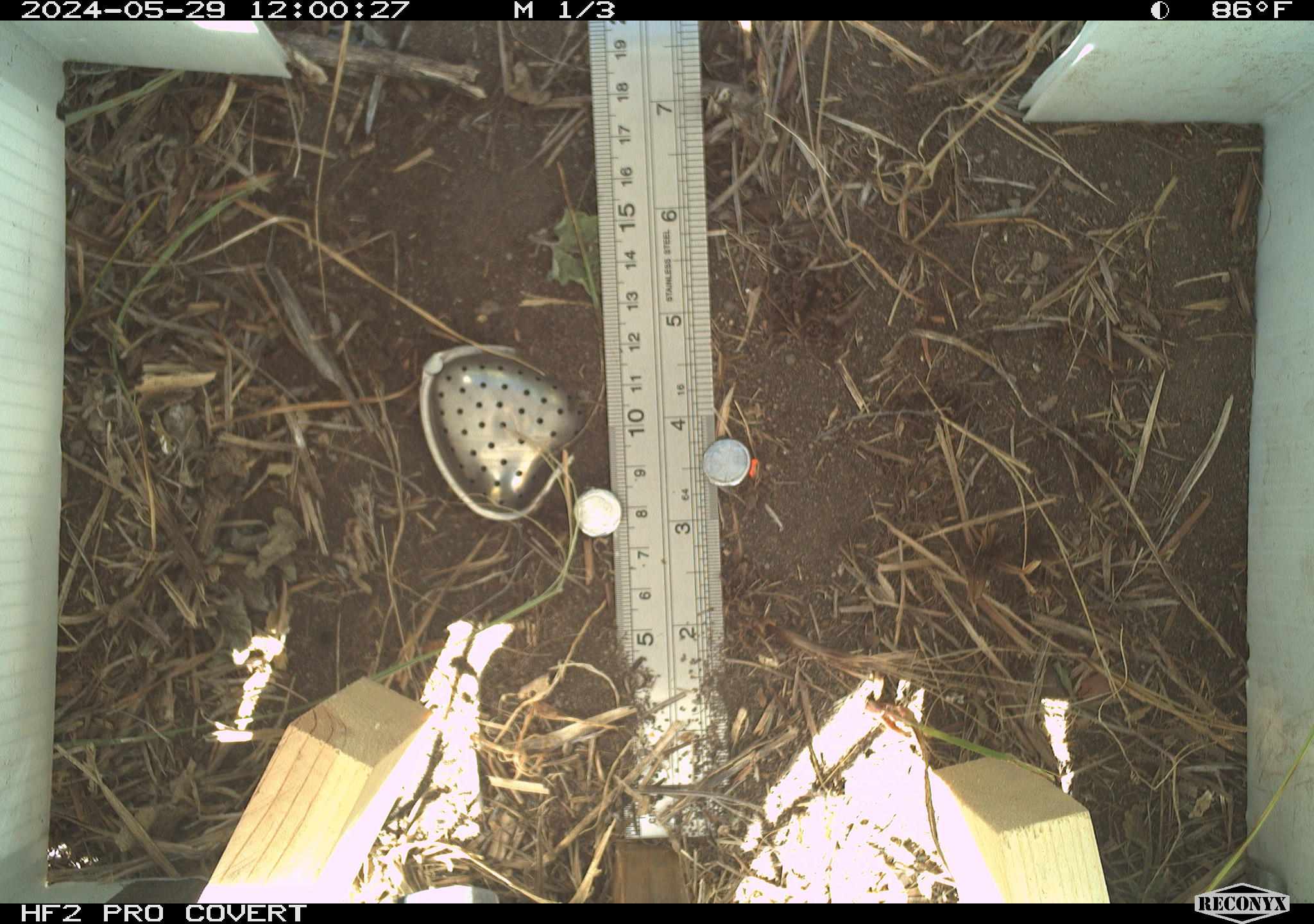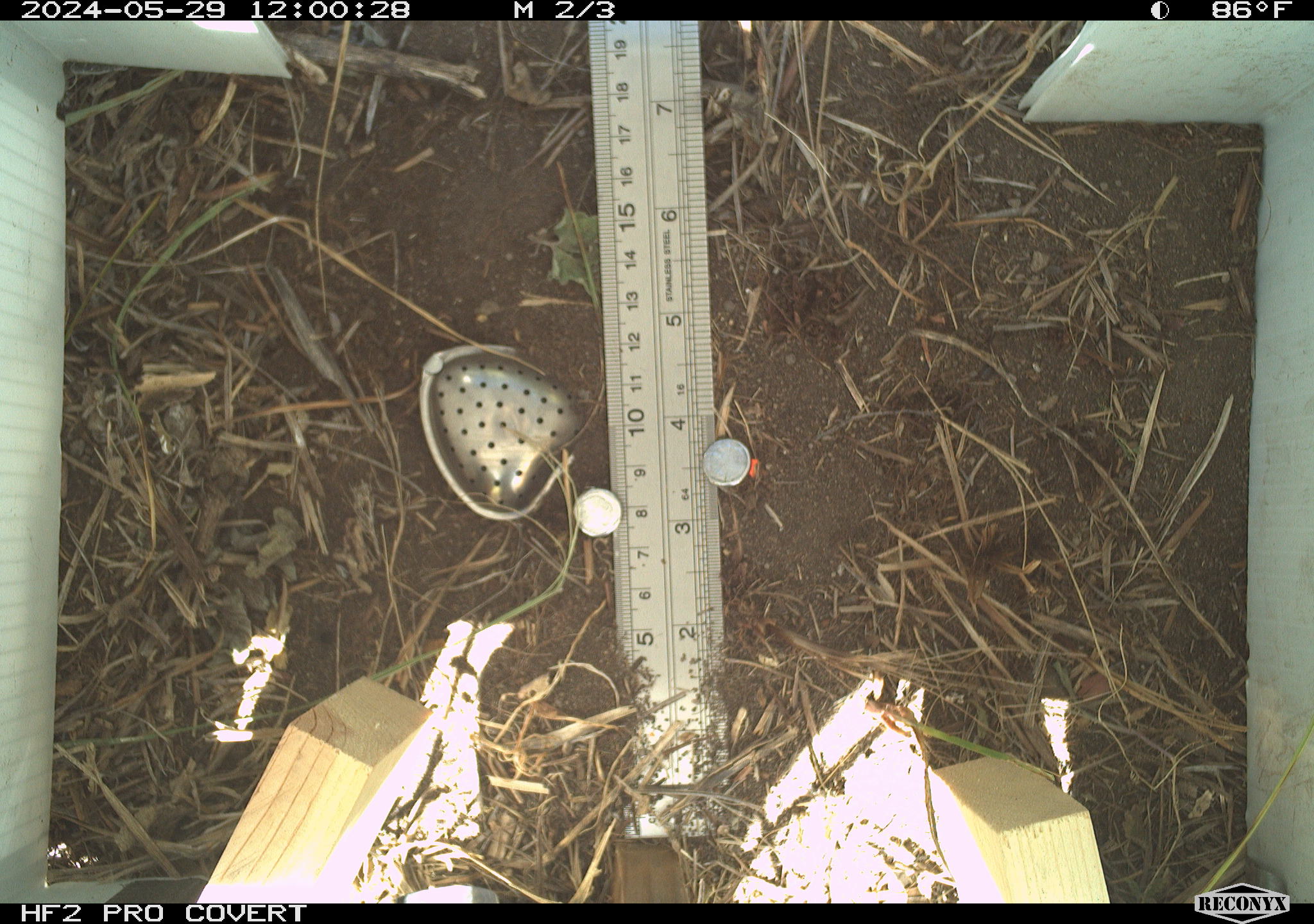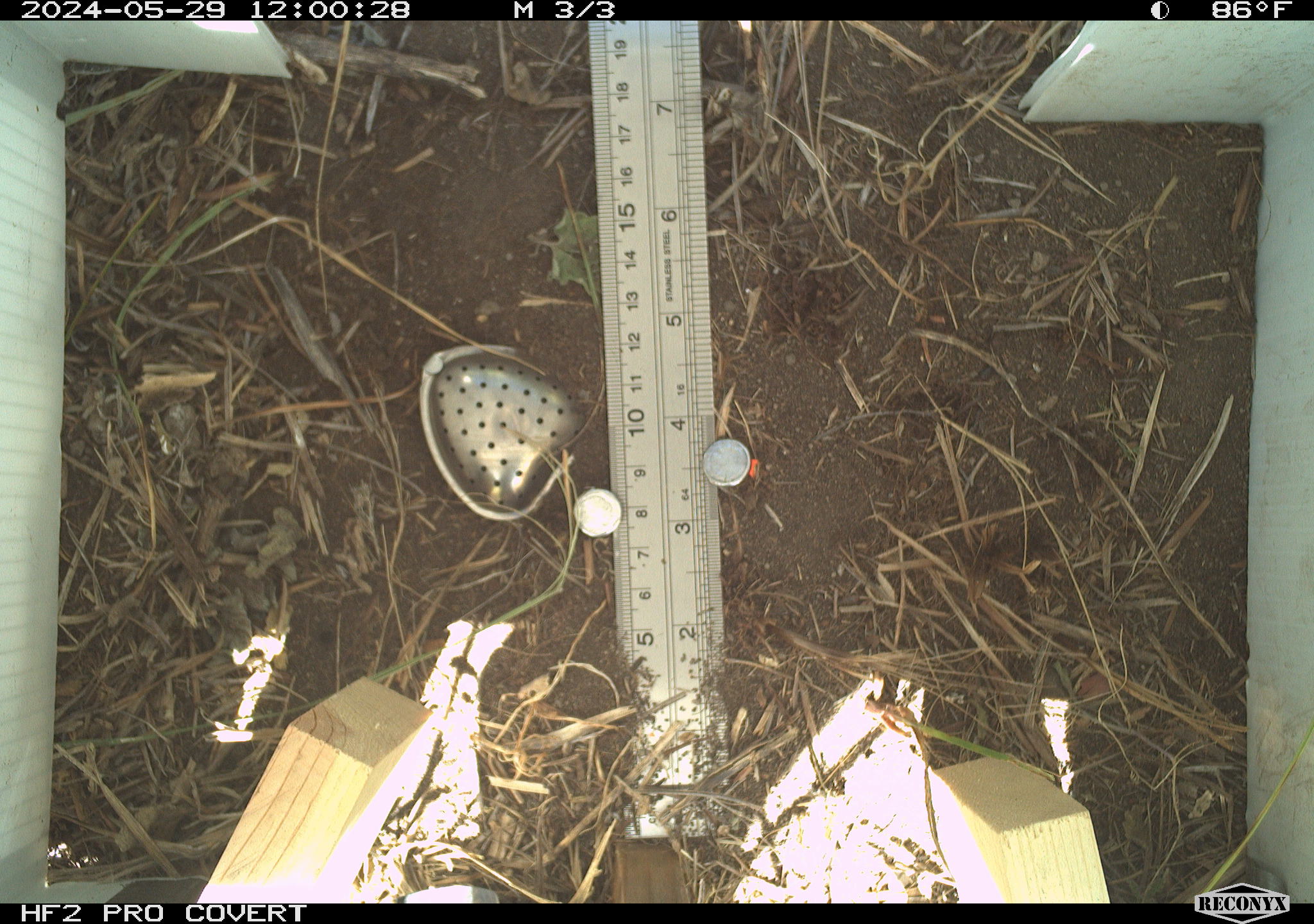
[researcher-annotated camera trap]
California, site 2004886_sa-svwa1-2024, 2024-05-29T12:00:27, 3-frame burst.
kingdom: Animalia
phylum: Arthropoda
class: Insecta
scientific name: Insecta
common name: insect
Insect (Insecta).